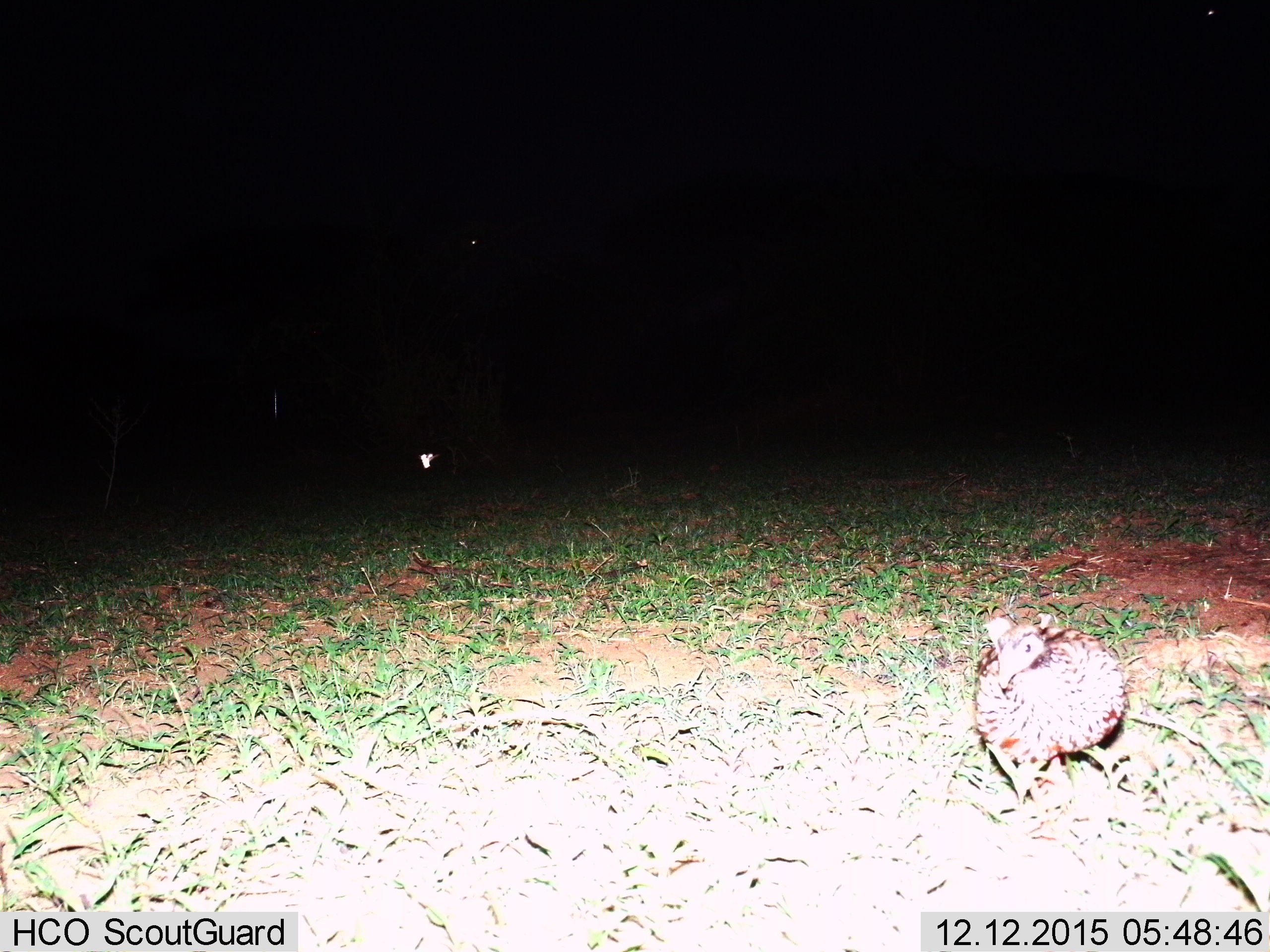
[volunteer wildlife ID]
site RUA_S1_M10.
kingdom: Animalia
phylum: Chordata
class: Aves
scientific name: Aves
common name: bird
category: birdother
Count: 1.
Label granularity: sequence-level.